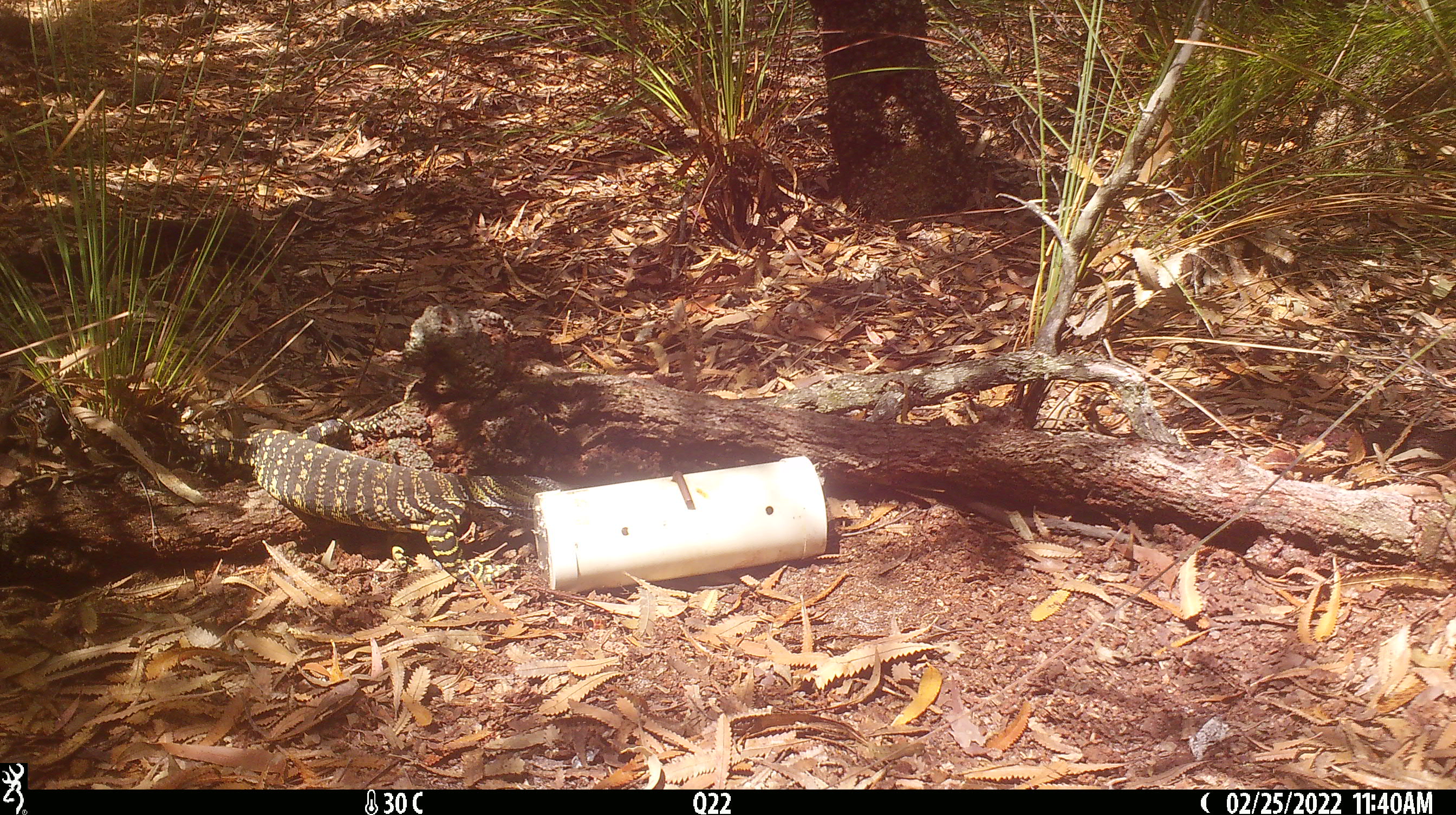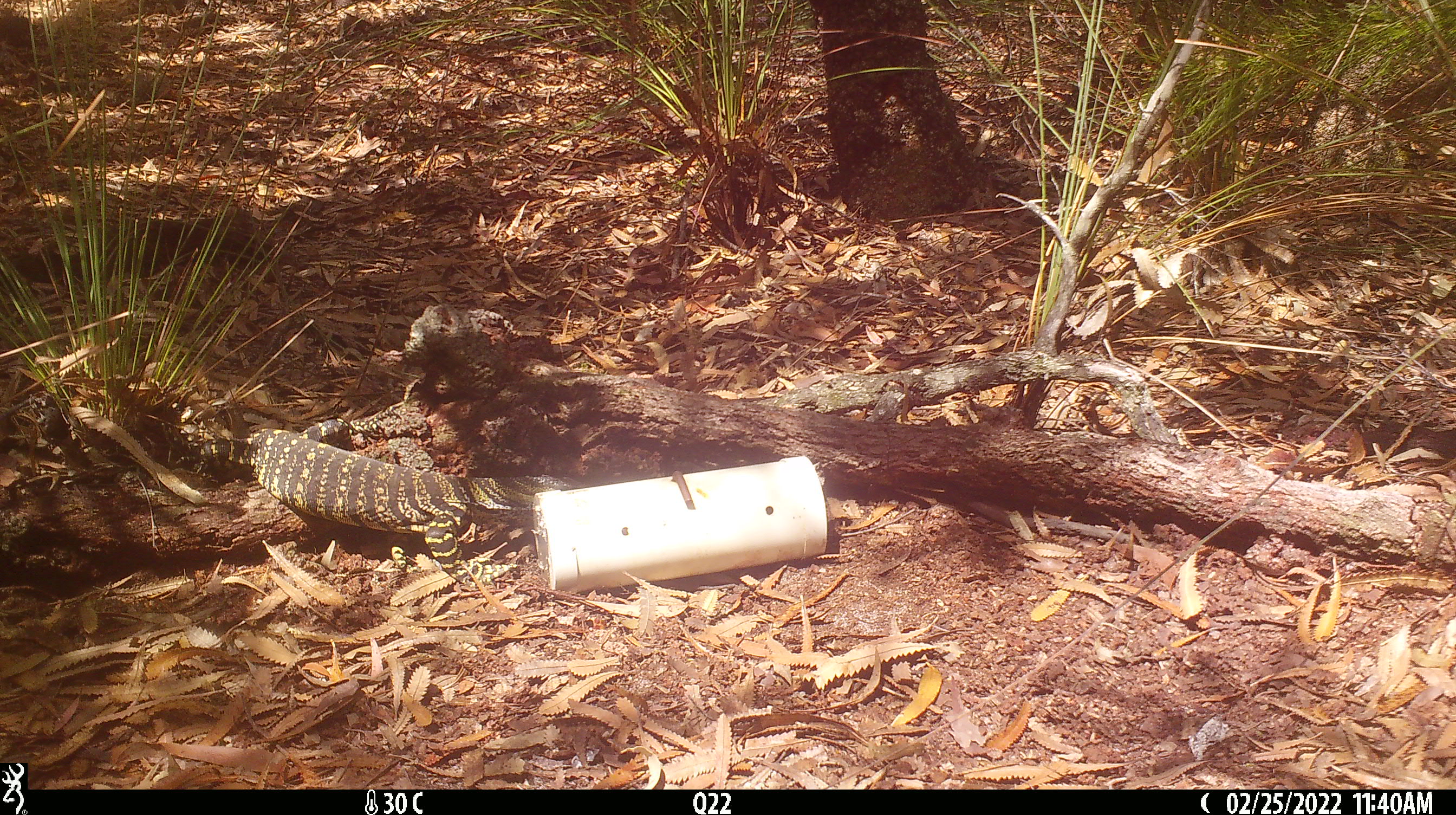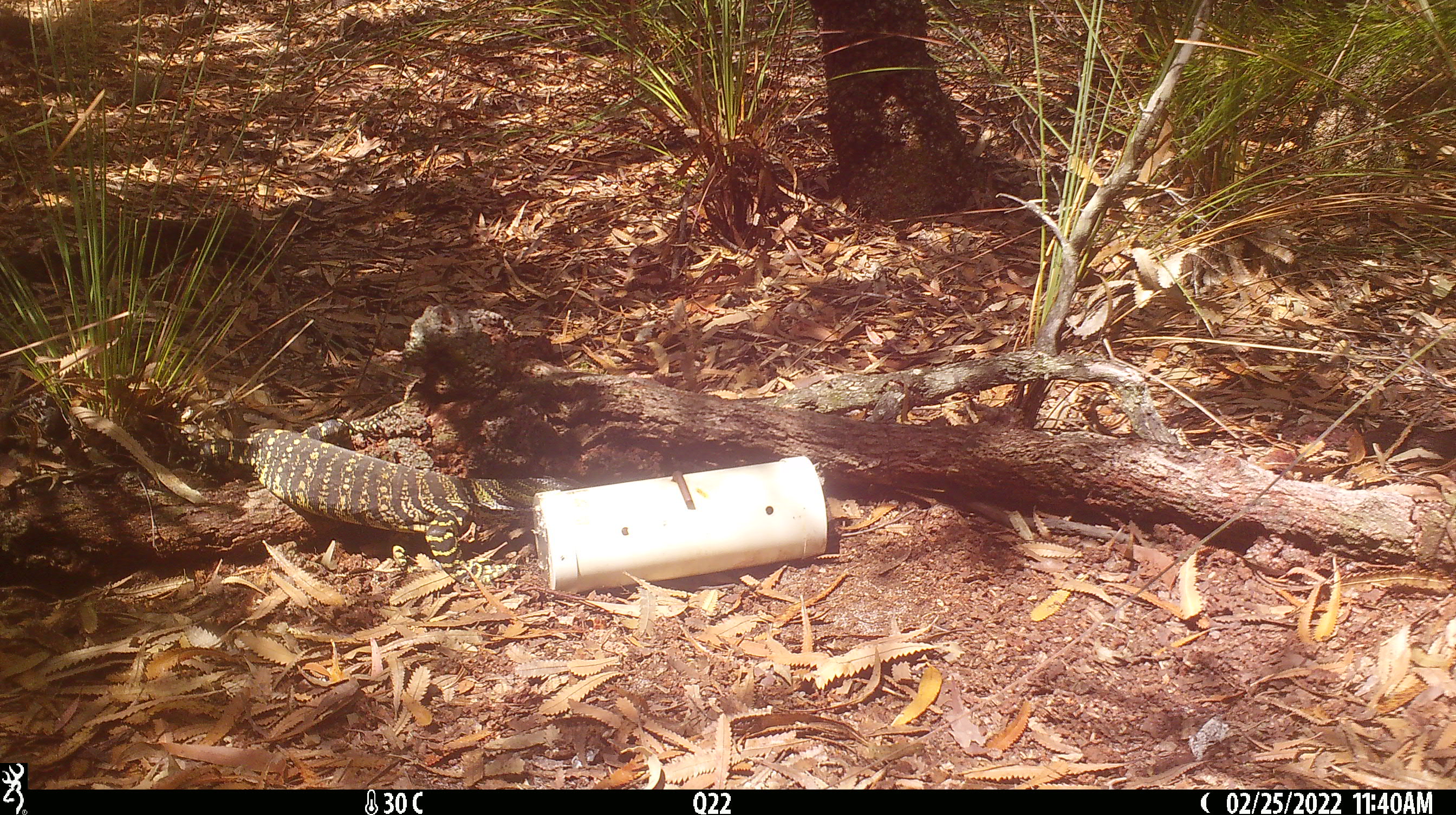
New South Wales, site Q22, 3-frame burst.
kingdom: Animalia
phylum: Chordata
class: Reptilia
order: Squamata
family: Varanidae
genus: Varanus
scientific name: Varanus varius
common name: lace monitor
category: goanna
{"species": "goanna (lace monitor) (Varanus varius)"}